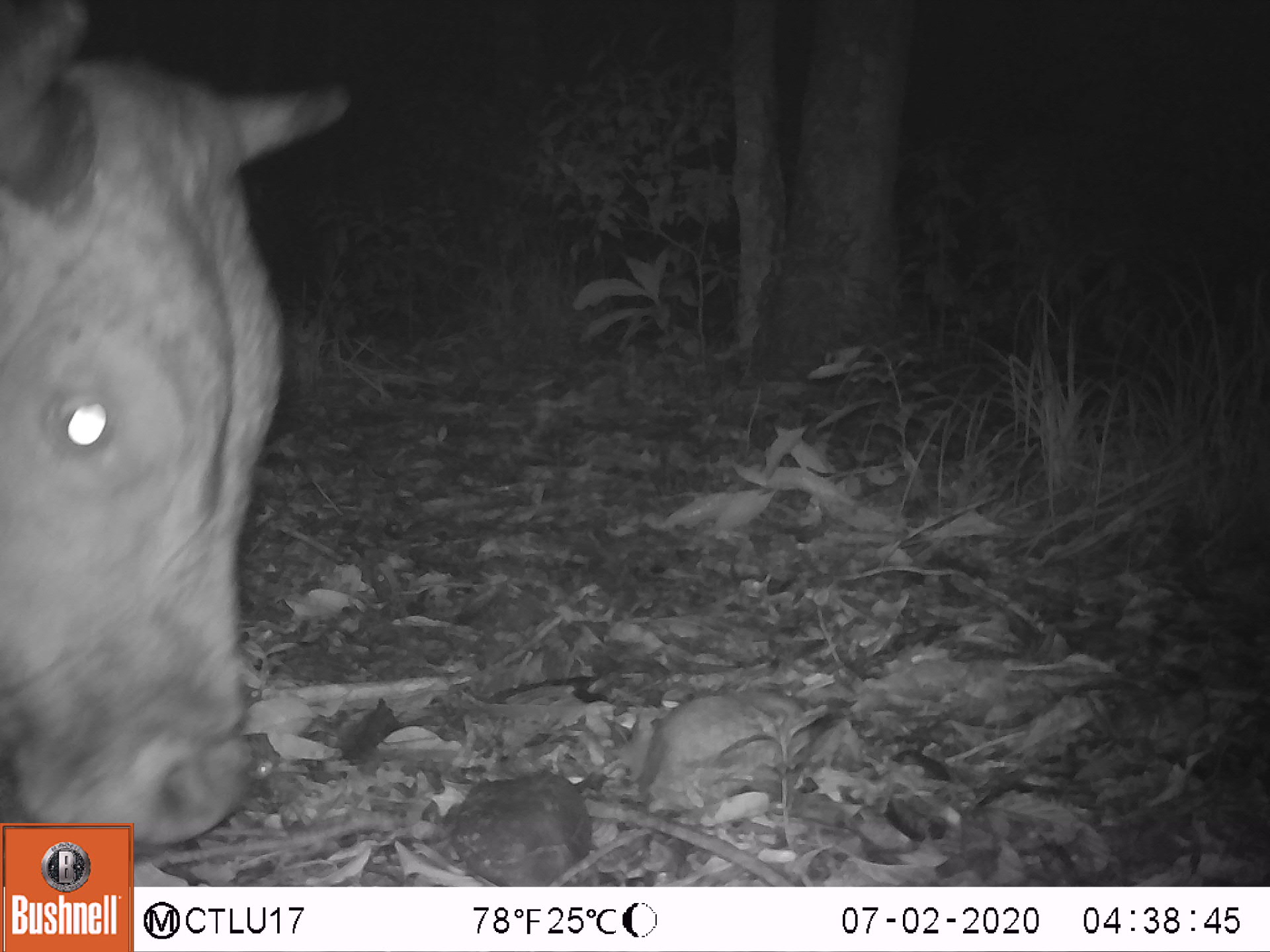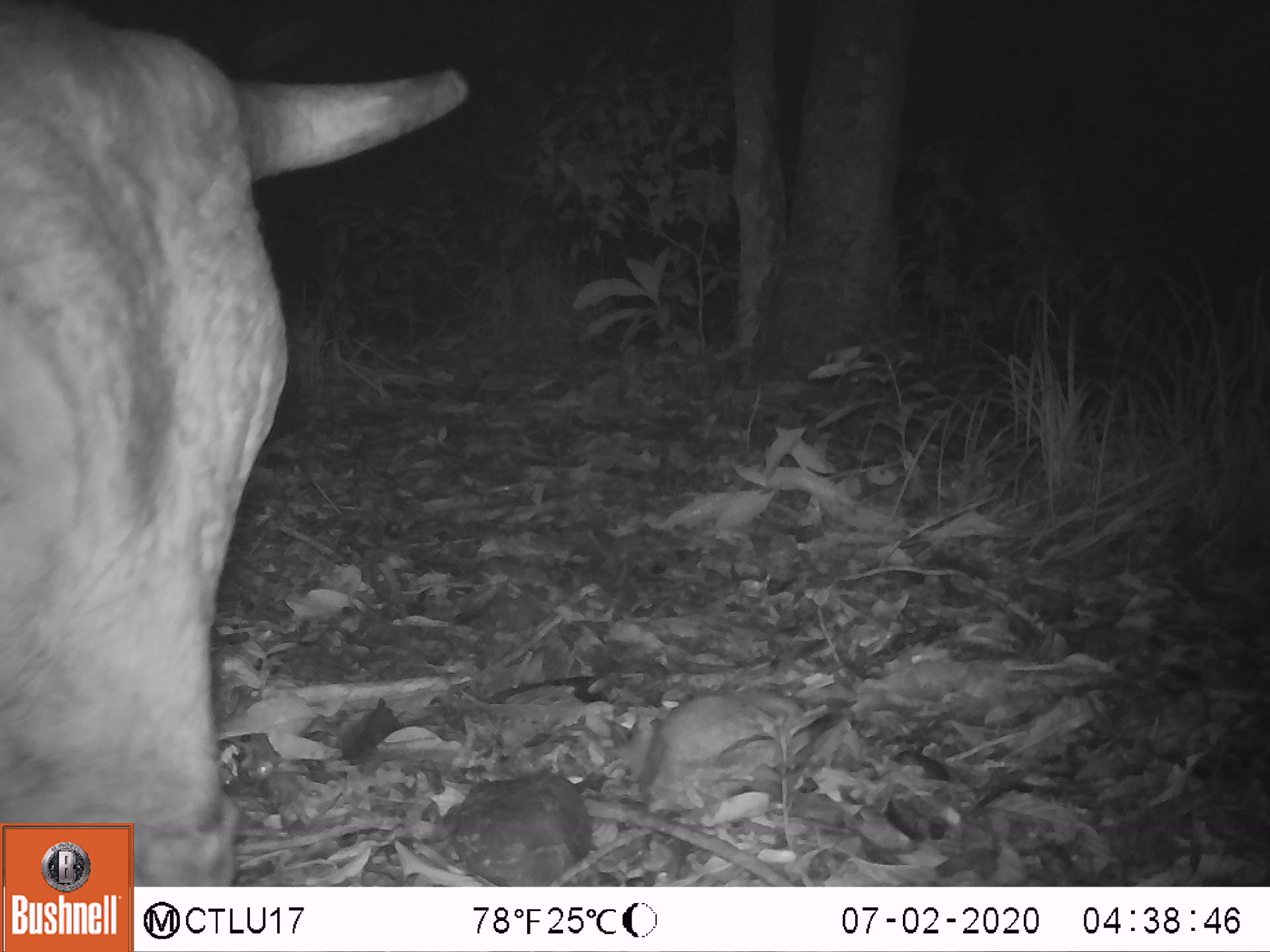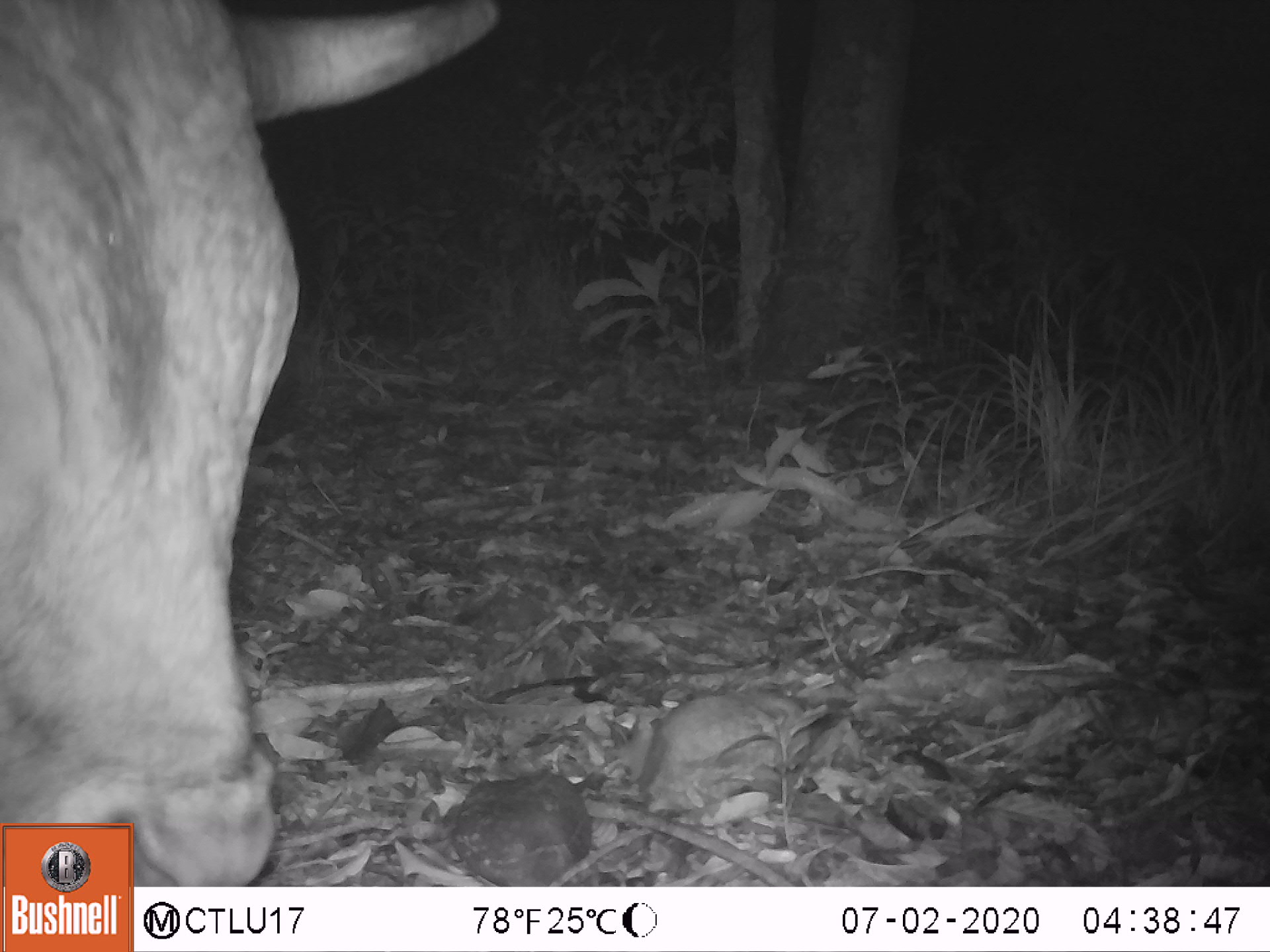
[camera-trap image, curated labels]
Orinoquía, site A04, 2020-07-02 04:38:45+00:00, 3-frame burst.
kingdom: Animalia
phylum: Chordata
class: Mammalia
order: Artiodactyla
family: Bovidae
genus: Bos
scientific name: Bos taurus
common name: cow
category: cattle